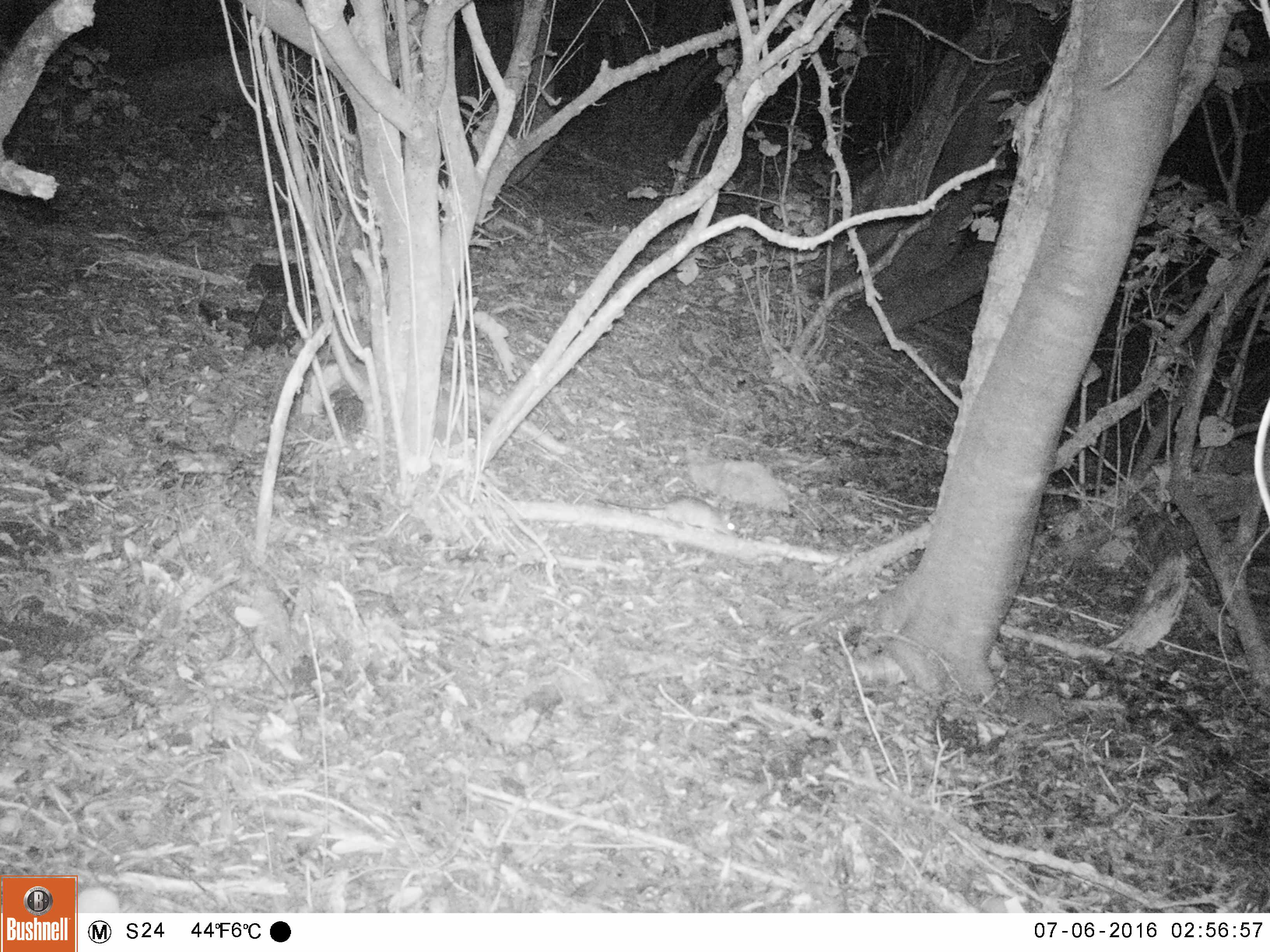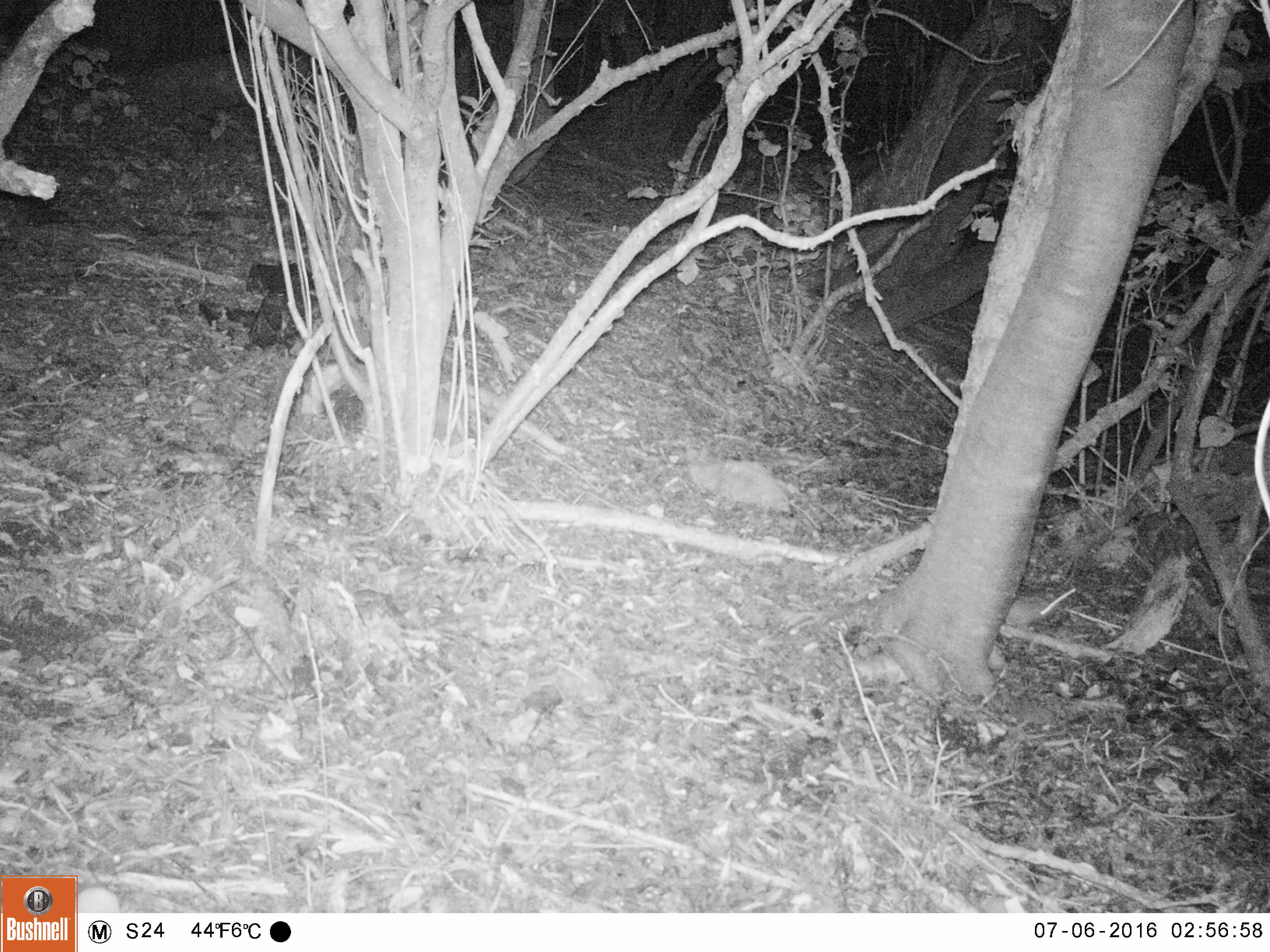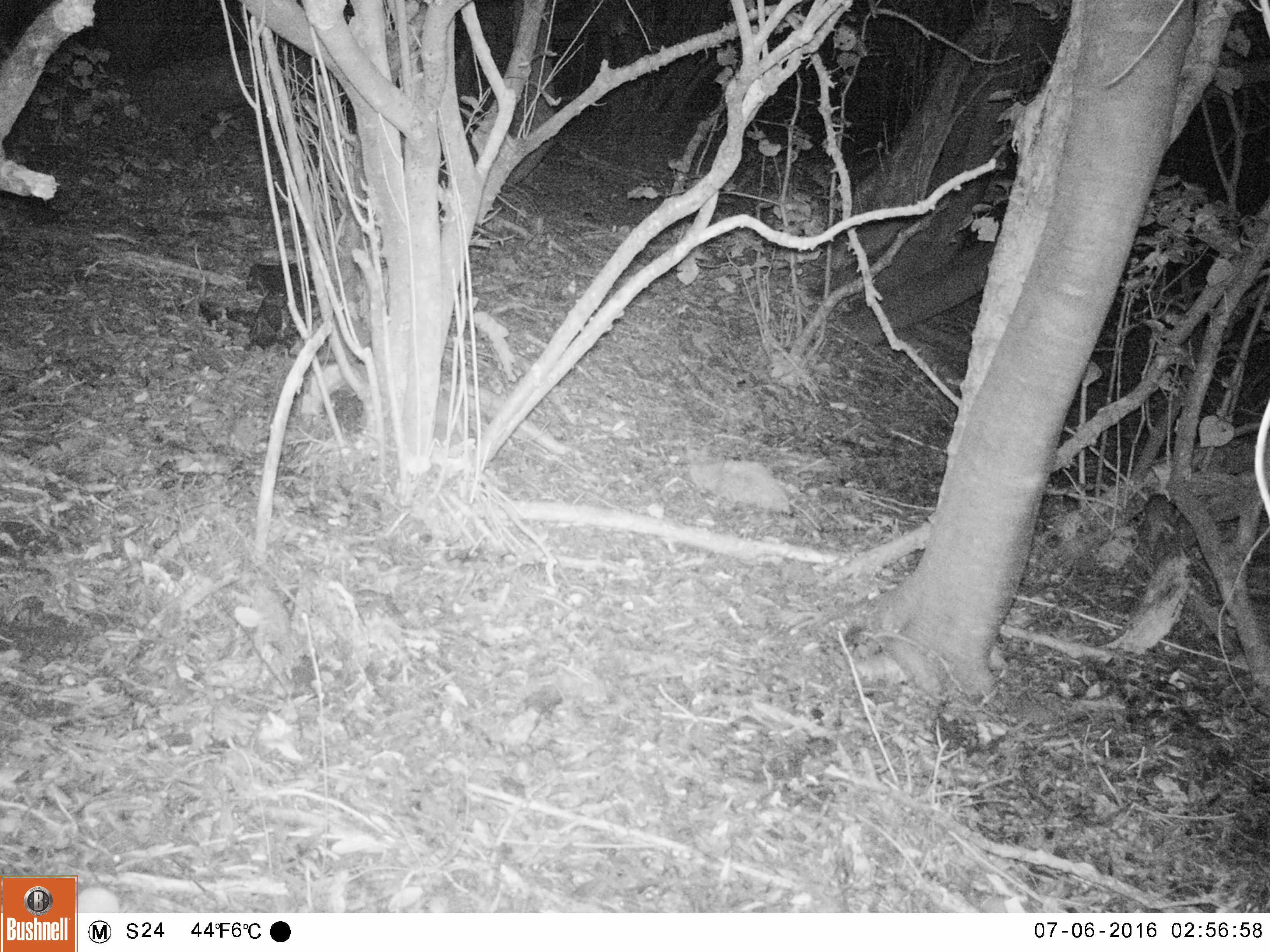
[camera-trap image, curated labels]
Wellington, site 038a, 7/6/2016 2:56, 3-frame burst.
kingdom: Animalia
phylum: Chordata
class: Mammalia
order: Rodentia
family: Muridae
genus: Rattus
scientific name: Rattus rattus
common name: ship rat